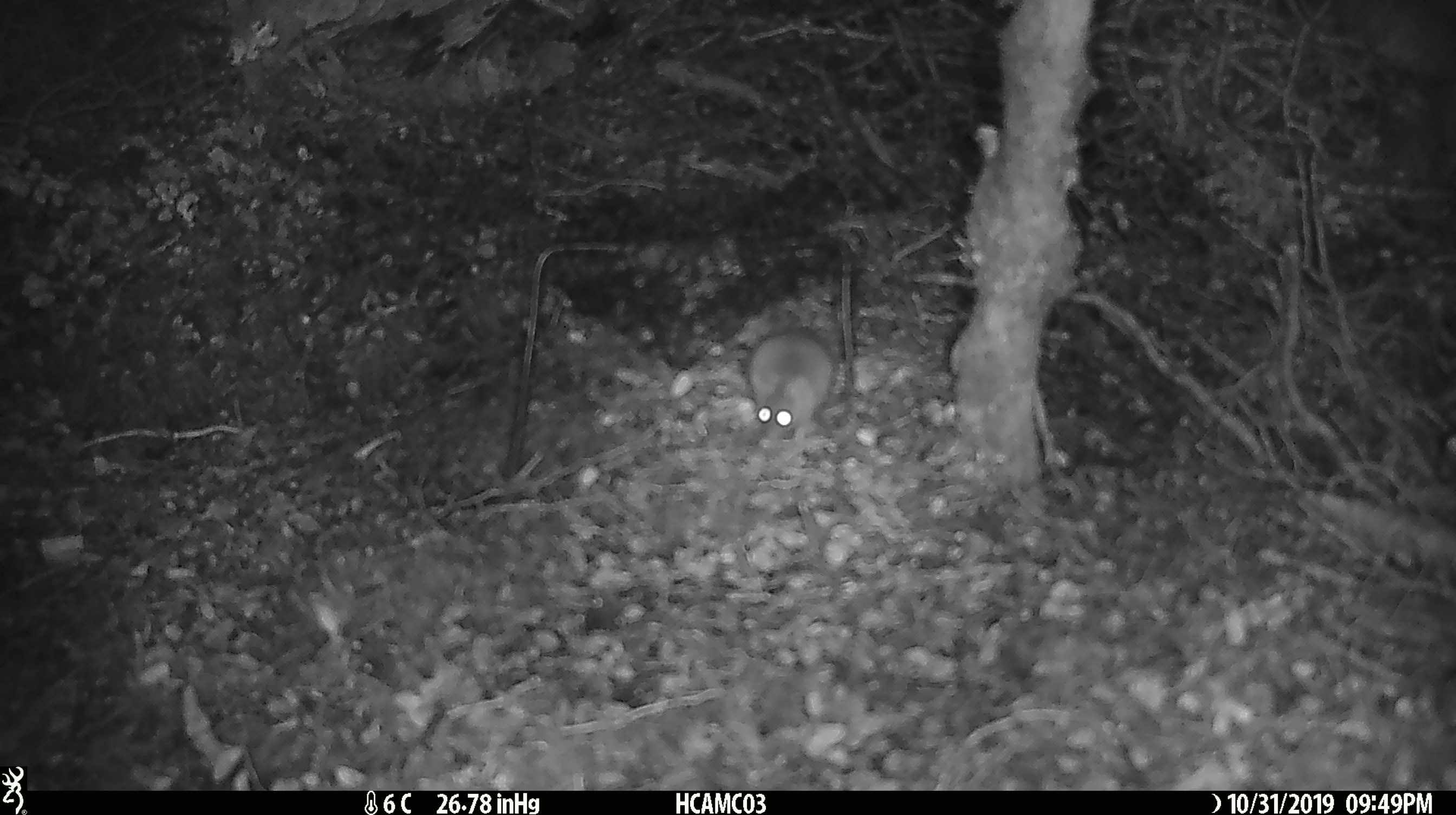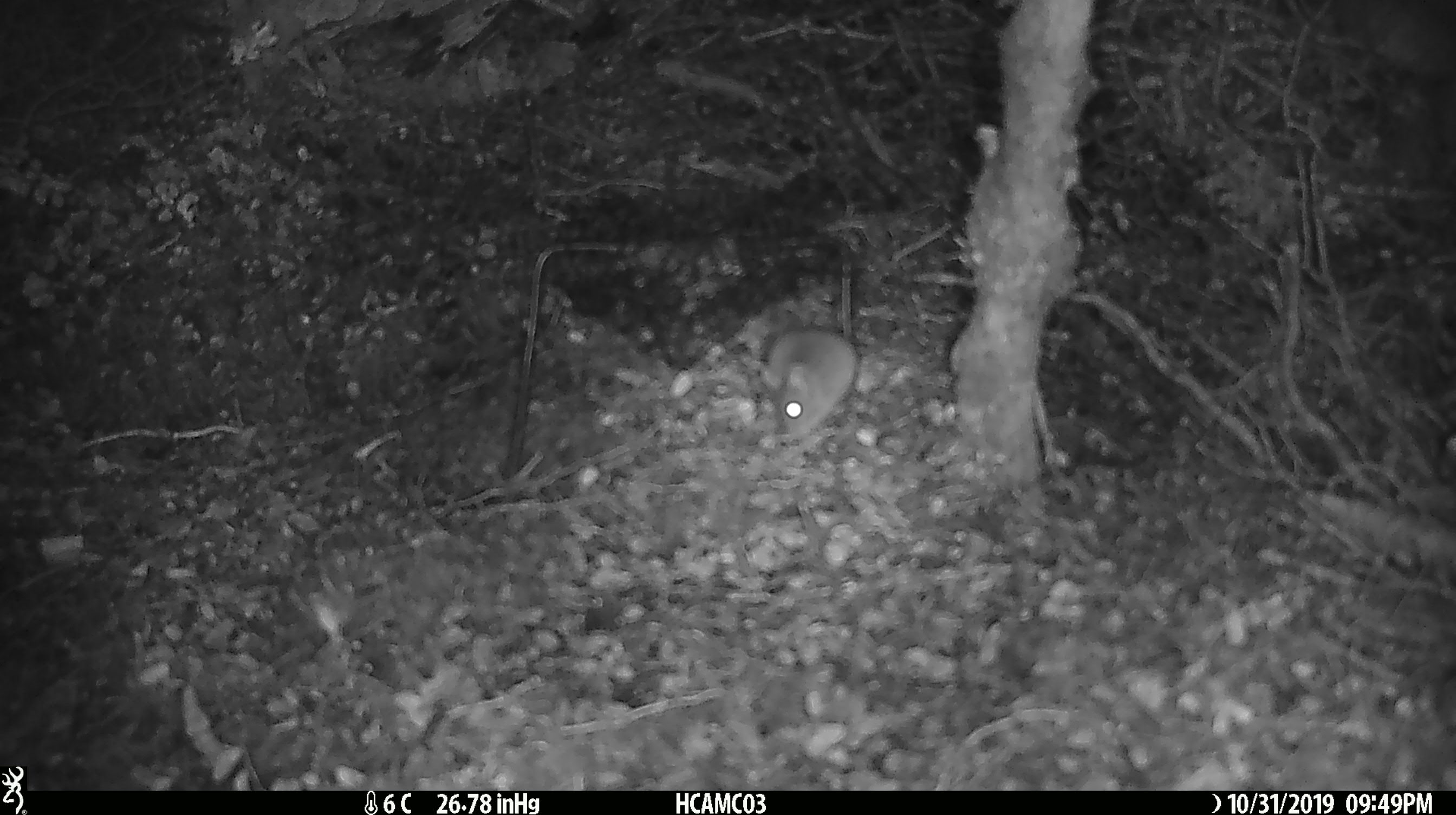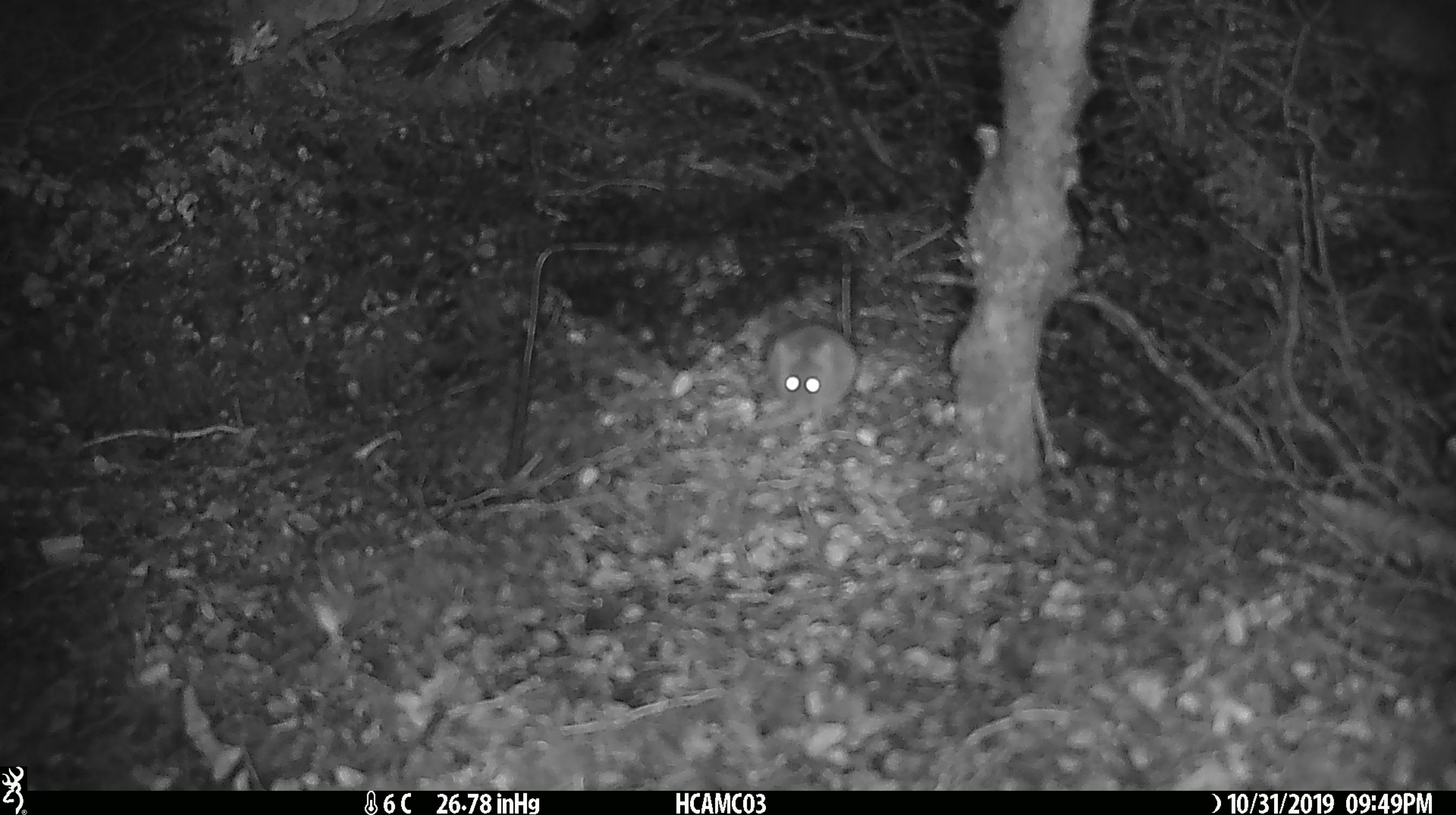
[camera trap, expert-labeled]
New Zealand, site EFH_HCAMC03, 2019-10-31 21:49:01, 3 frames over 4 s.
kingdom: Animalia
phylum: Chordata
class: Mammalia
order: Rodentia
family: Muridae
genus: Mus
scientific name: Mus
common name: mouse